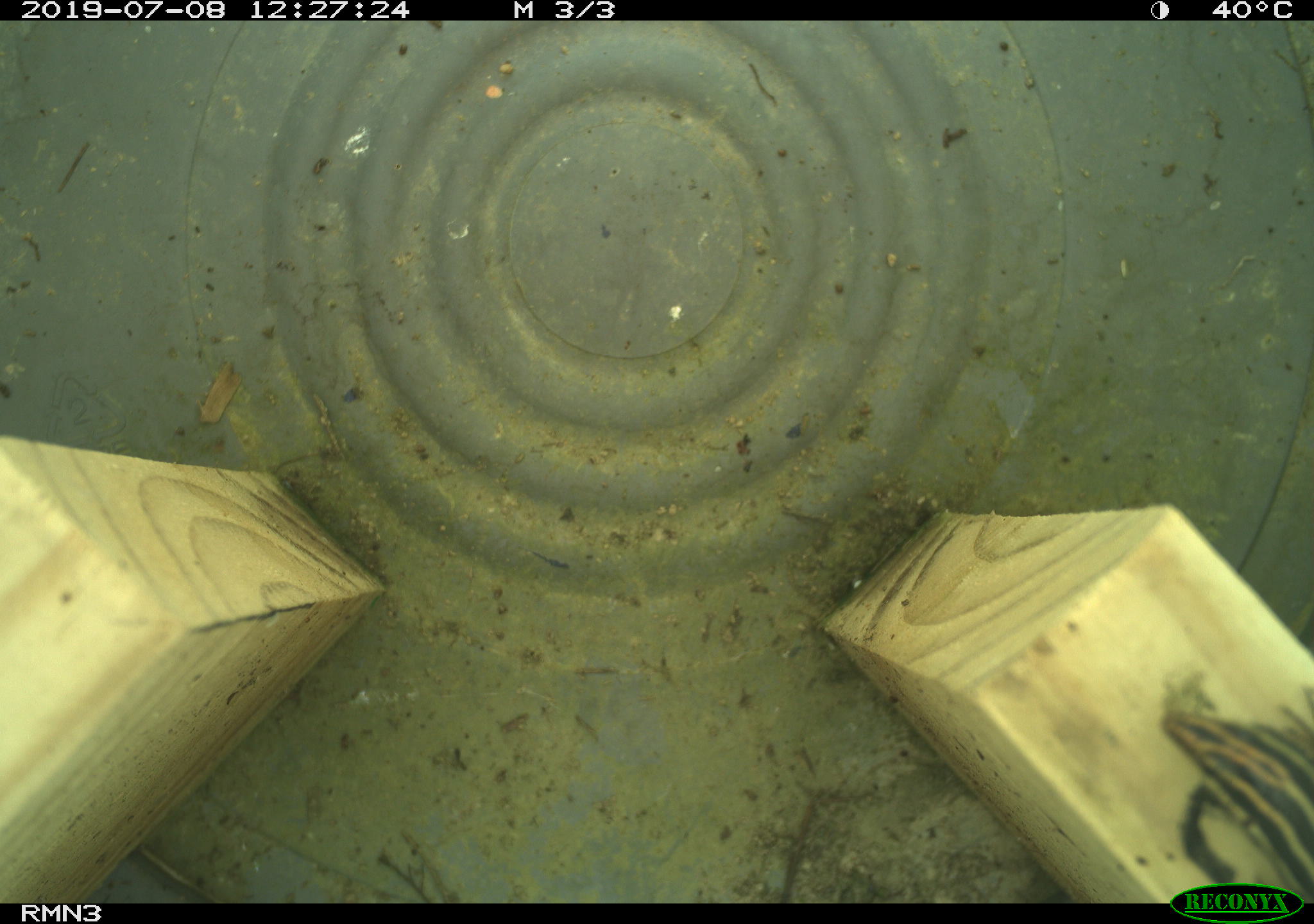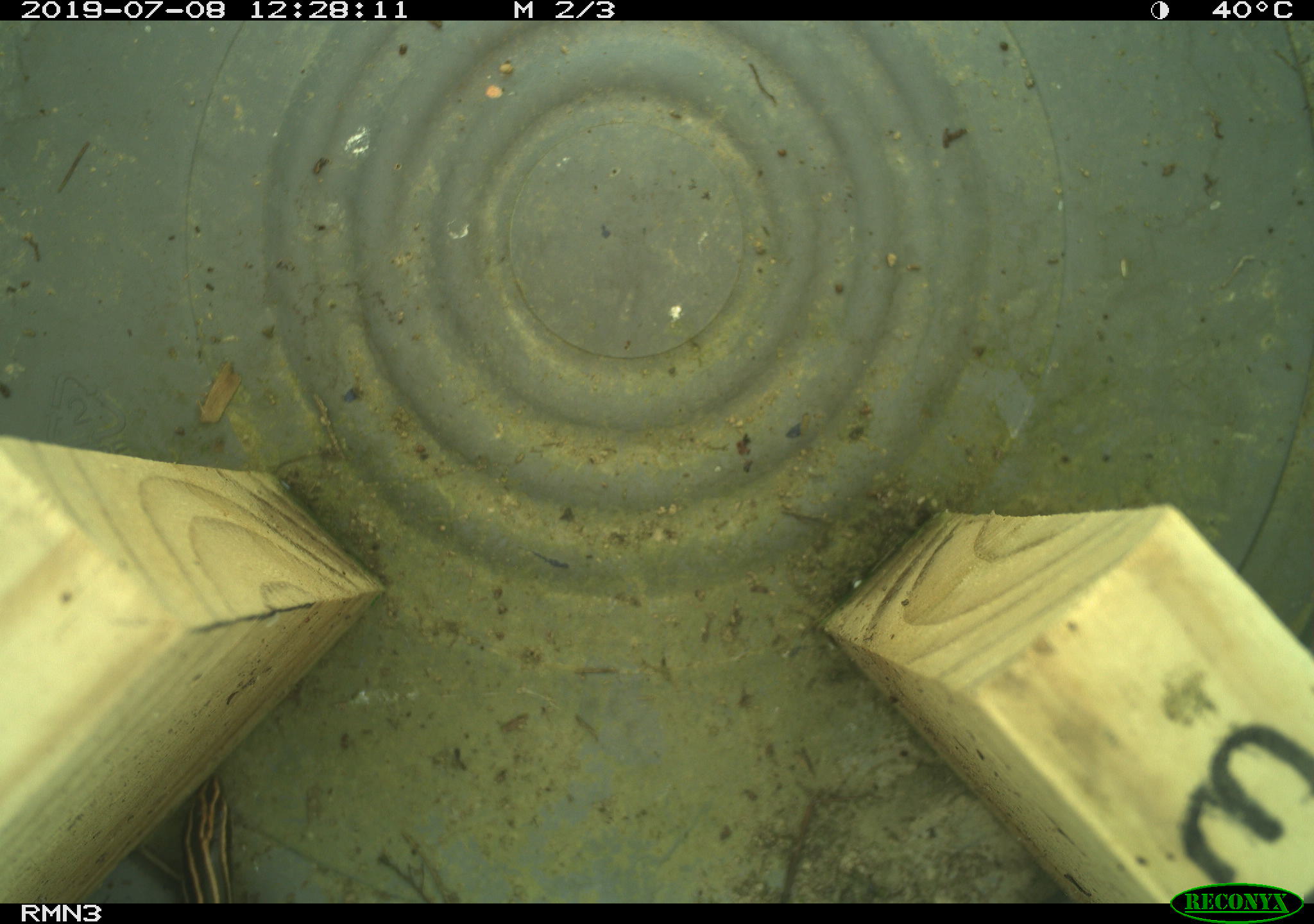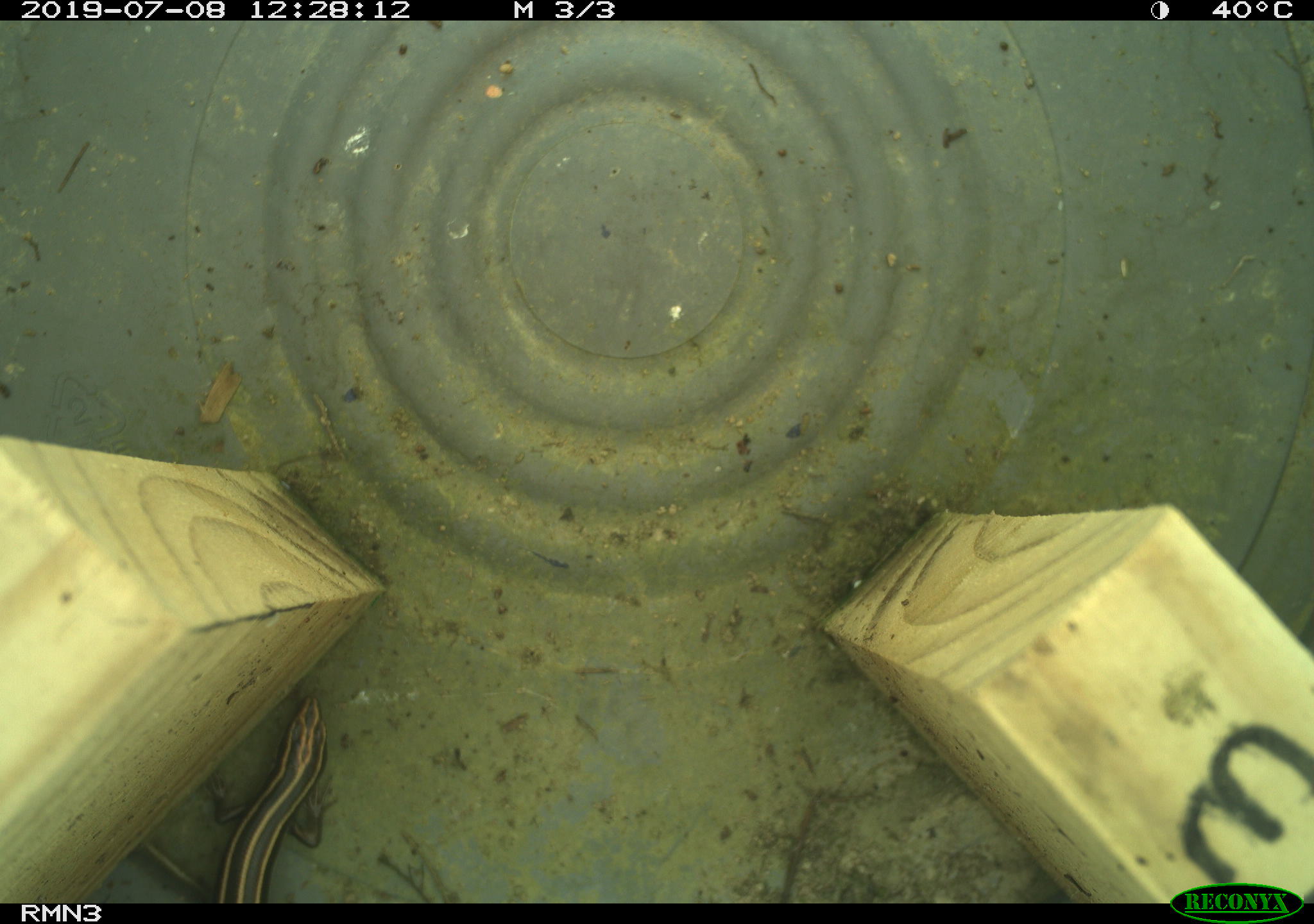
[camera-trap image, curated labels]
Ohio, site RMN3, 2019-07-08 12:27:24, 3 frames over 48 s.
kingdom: Animalia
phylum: Chordata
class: Reptilia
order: Squamata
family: Scincidae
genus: Plestiodon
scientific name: Plestiodon fasciatus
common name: common five-lined skink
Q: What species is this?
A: Common five-lined skink (Plestiodon fasciatus).